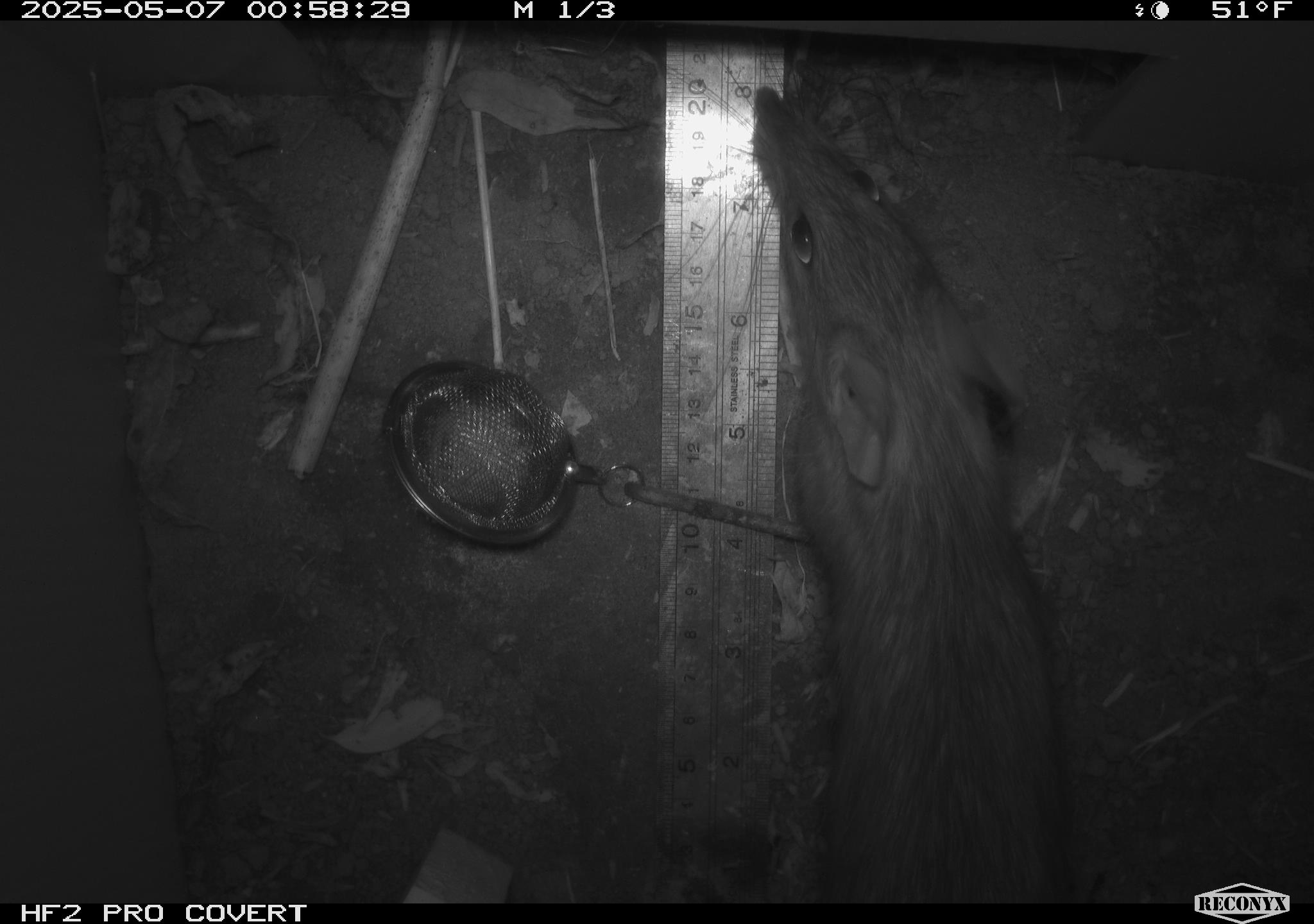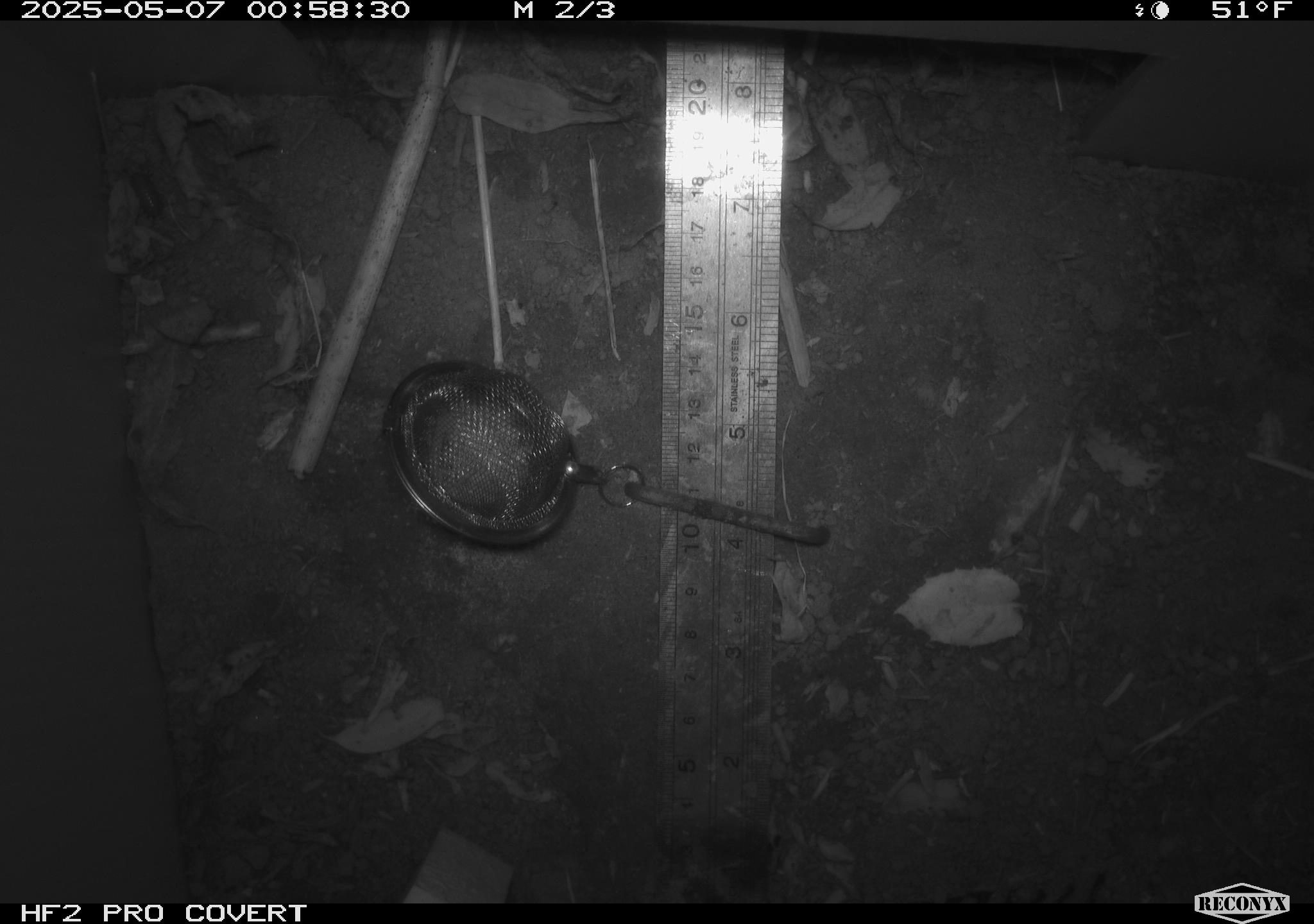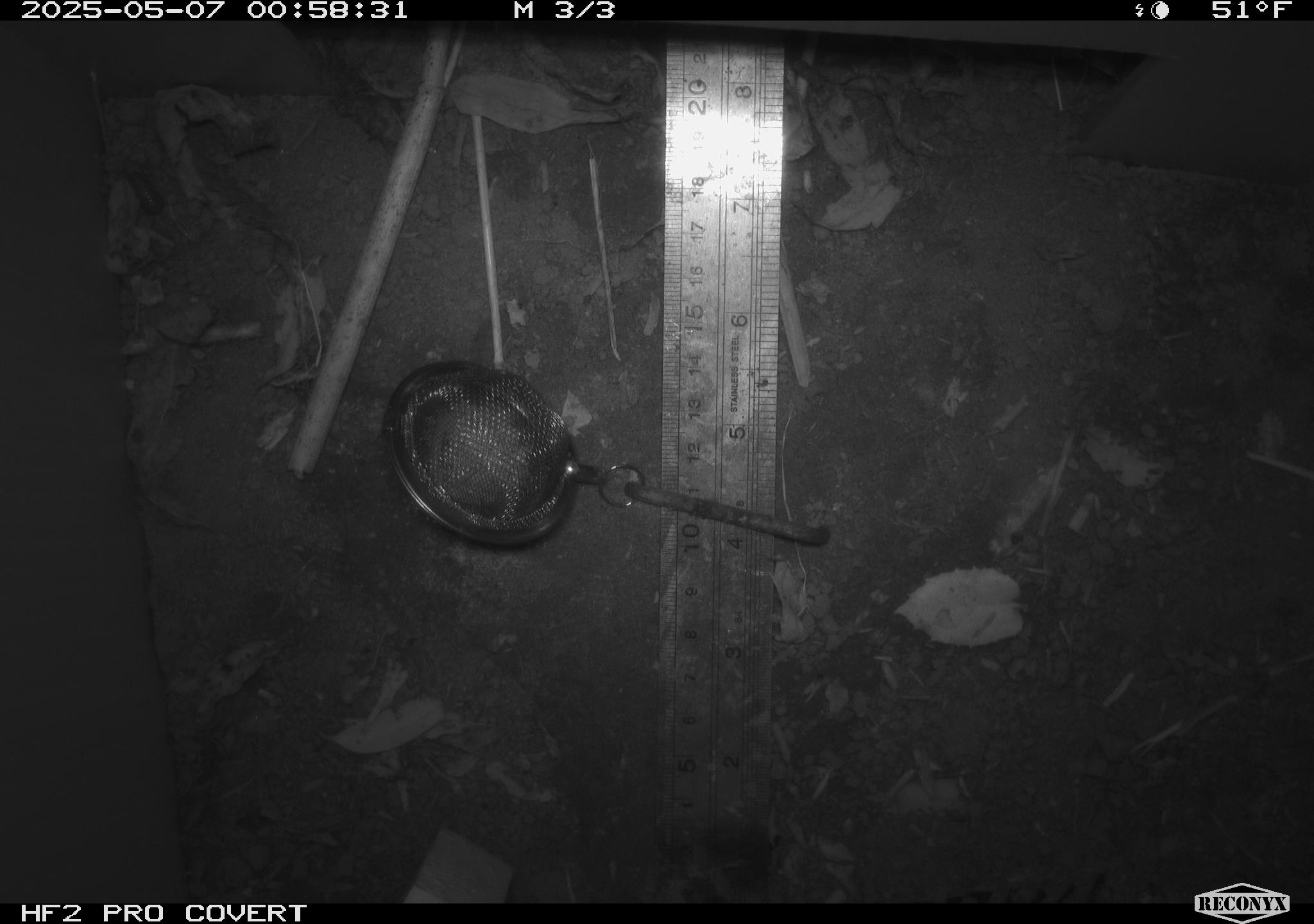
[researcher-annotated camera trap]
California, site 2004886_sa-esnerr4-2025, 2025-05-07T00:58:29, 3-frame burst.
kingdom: Animalia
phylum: Chordata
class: Mammalia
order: Rodentia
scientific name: Rodentia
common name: rodent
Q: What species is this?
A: Rodent (Rodentia).